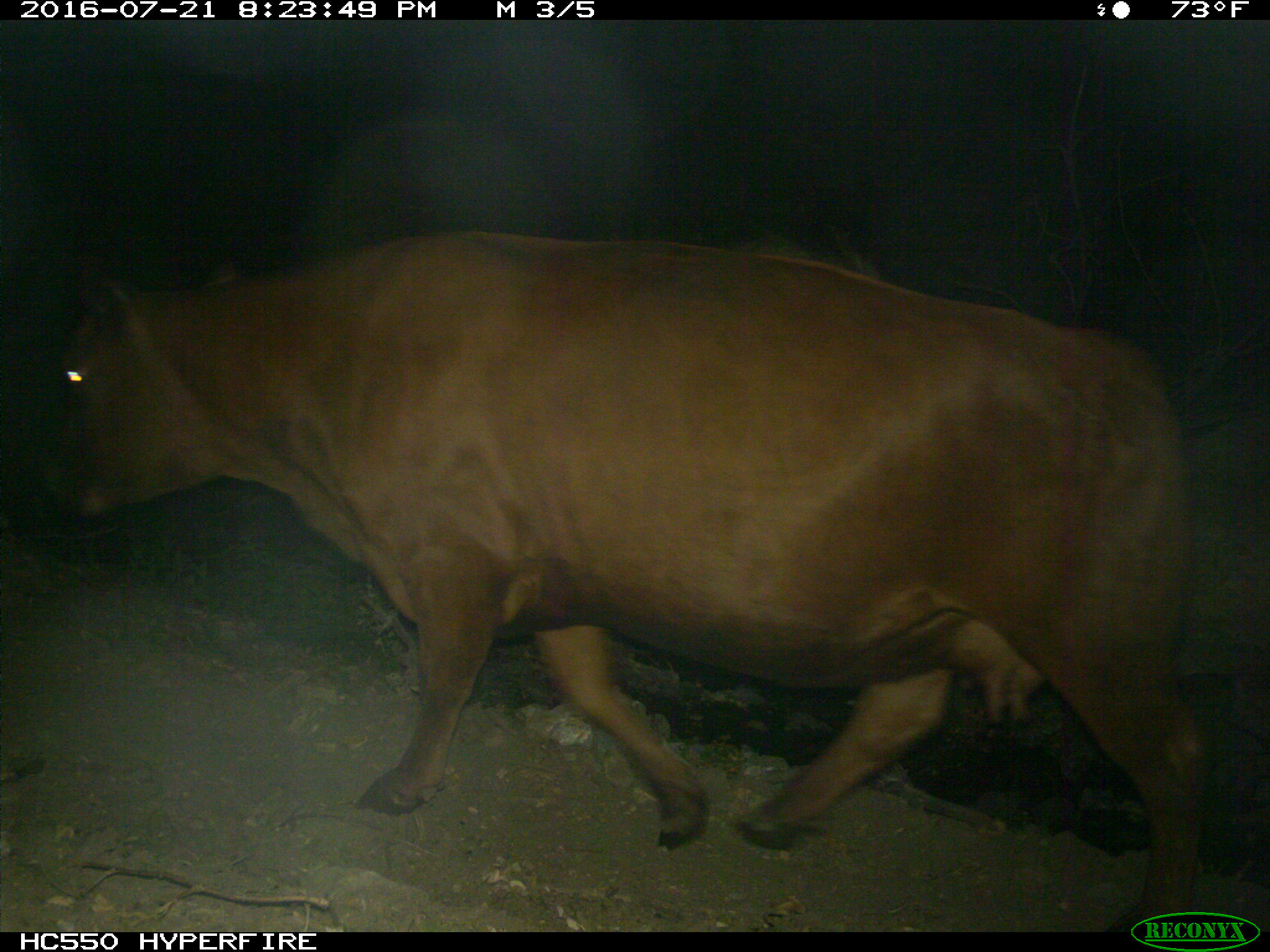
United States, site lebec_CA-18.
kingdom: Animalia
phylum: Chordata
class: Mammalia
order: Artiodactyla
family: Bovidae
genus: Bos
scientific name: Bos taurus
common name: domestic cow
Bos taurus (domestic cow).